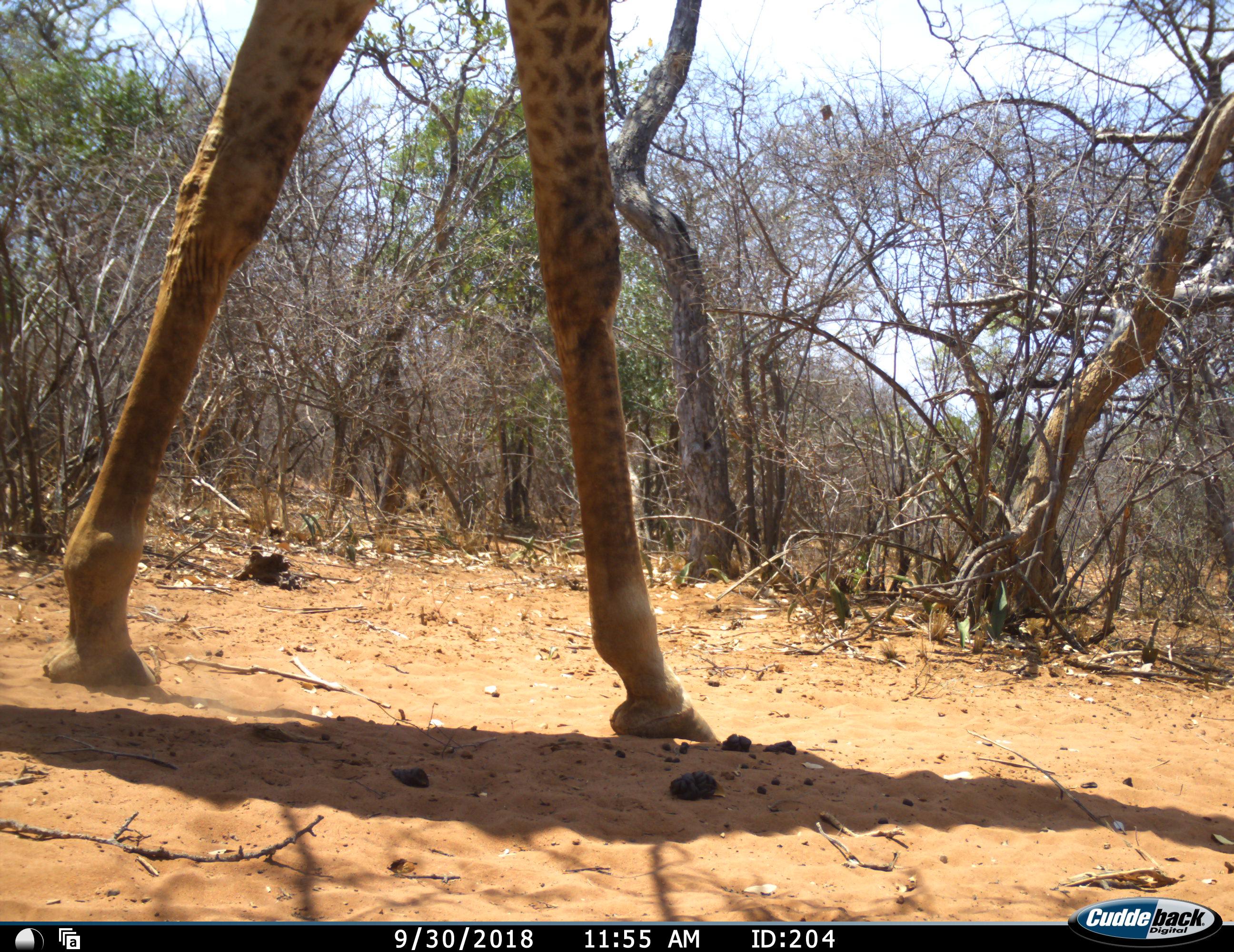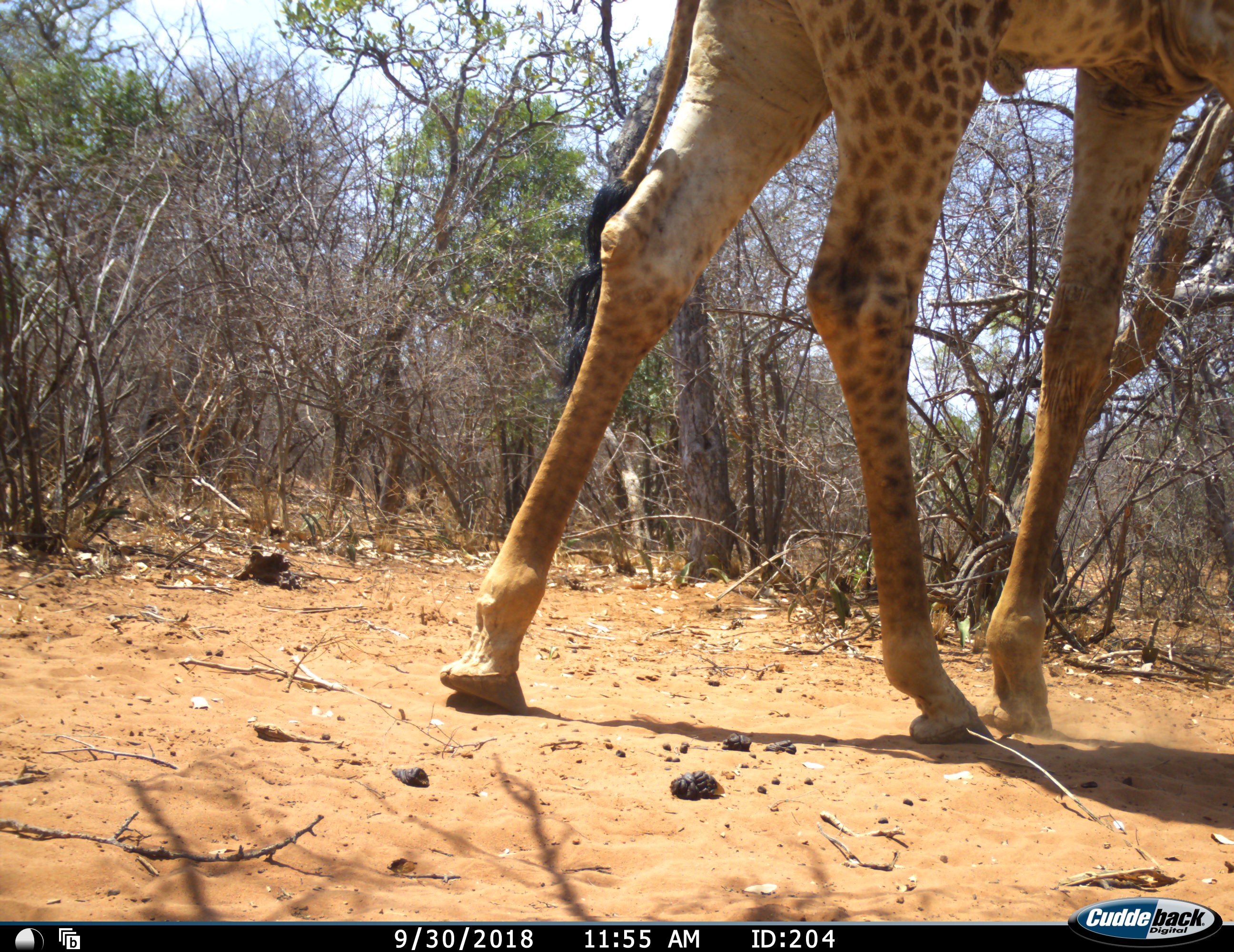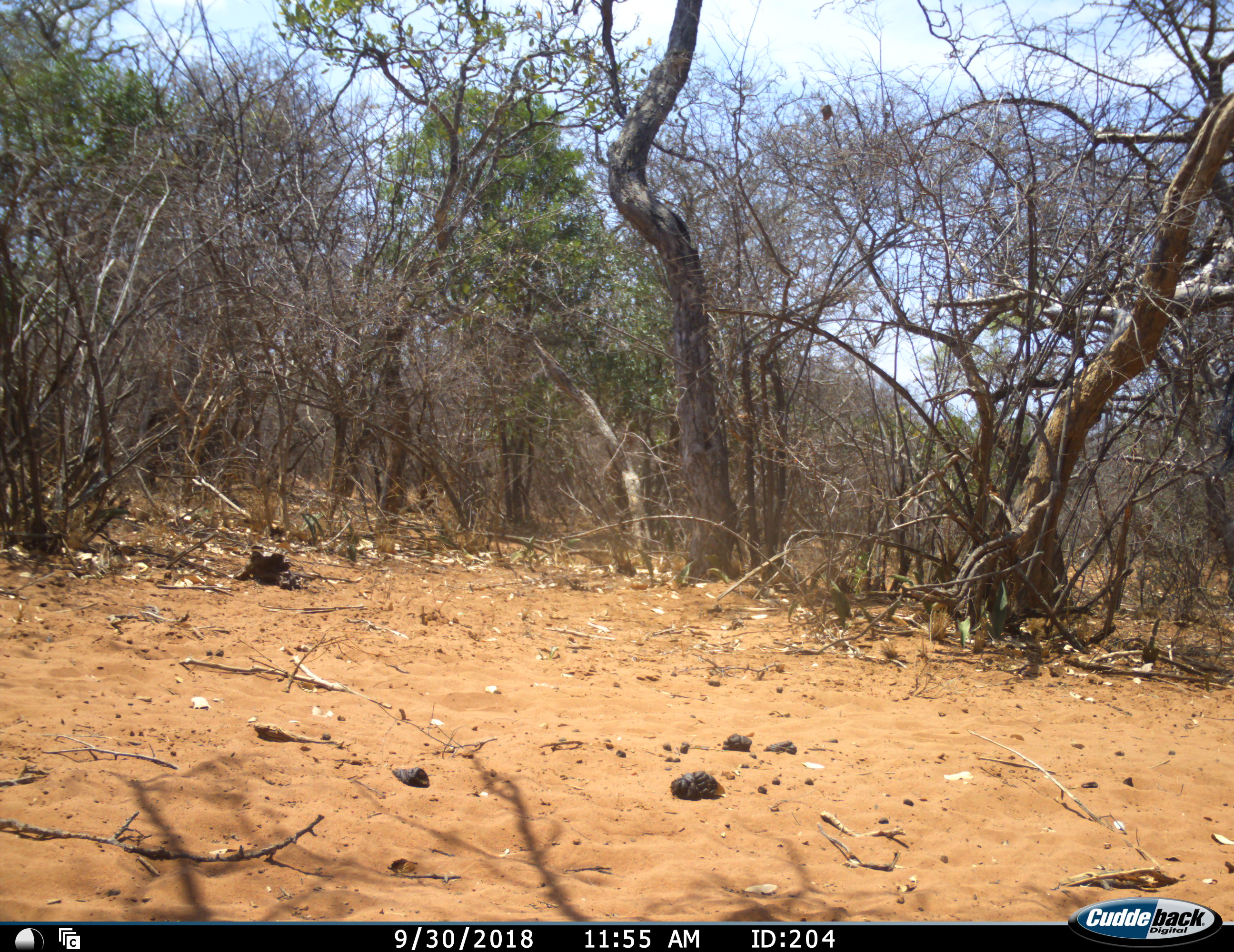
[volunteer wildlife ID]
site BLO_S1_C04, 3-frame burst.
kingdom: Animalia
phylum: Chordata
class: Mammalia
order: Artiodactyla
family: Giraffidae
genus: Giraffa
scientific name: Giraffa camelopardalis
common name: giraffe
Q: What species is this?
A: Giraffe (Giraffa camelopardalis).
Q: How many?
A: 1.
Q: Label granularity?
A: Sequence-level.